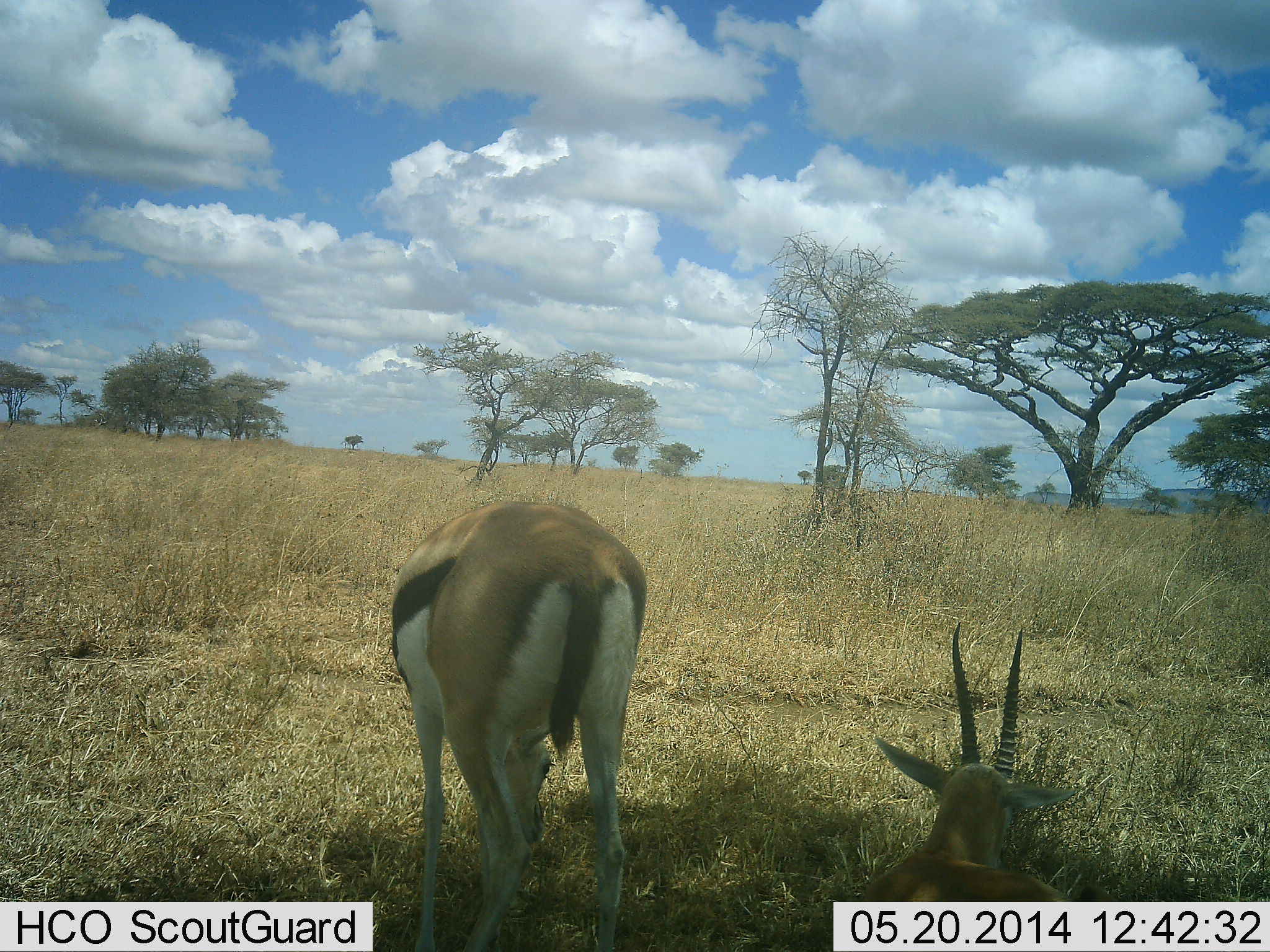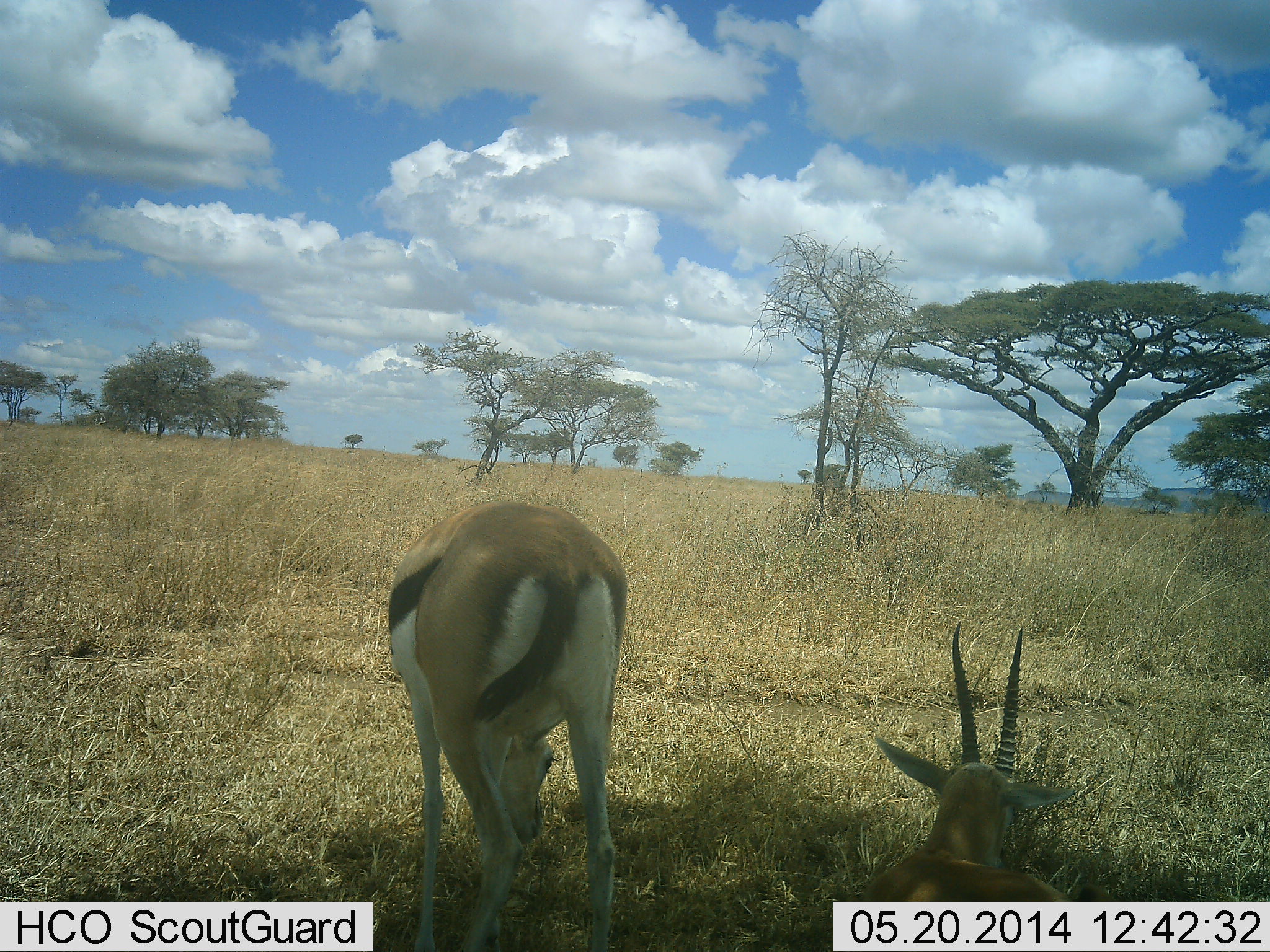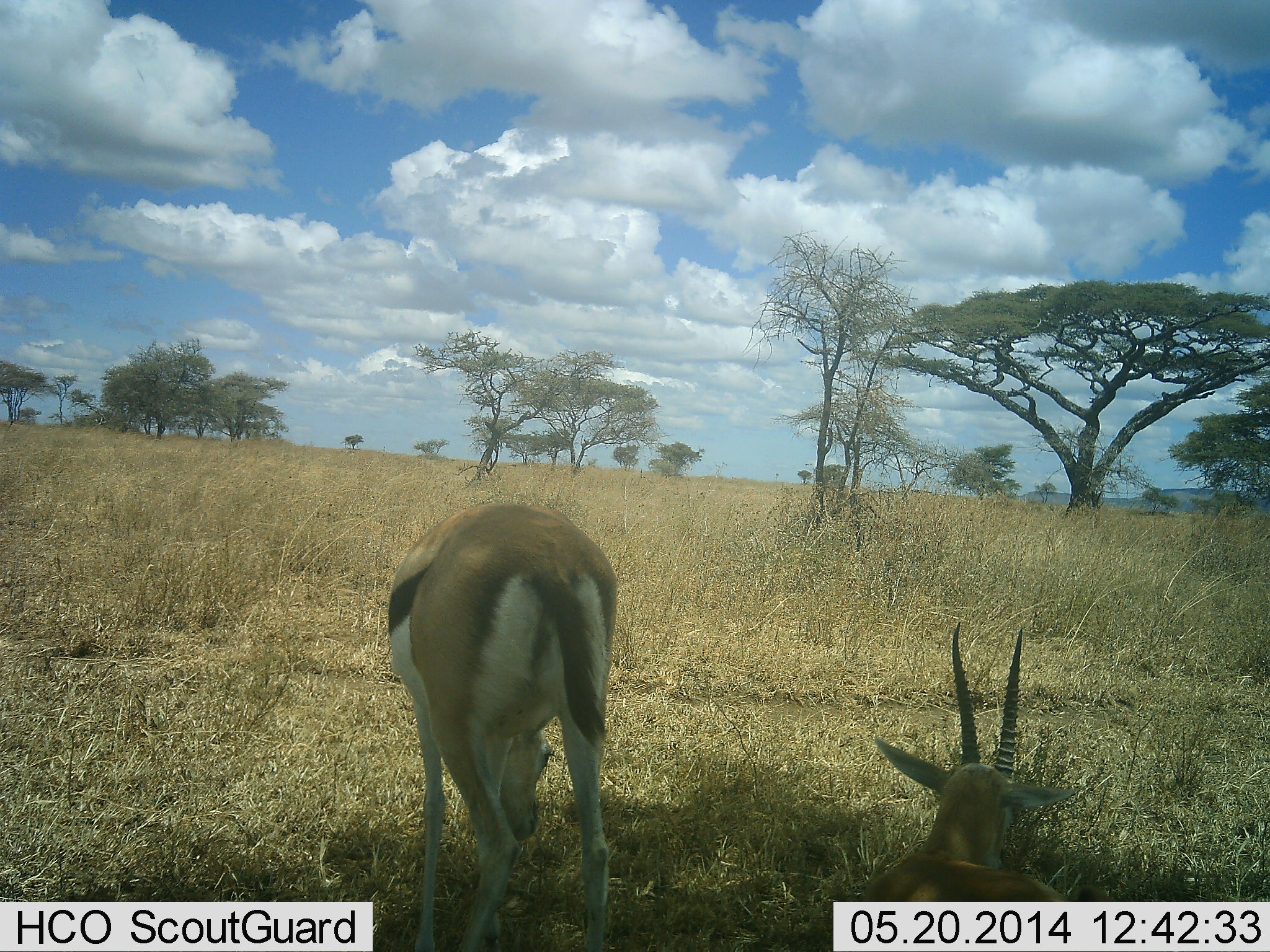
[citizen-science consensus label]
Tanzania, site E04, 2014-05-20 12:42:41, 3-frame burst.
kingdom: Animalia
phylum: Chordata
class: Mammalia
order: Artiodactyla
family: Bovidae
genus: Eudorcas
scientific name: Eudorcas thomsonii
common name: thomson's gazelle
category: gazellethomsons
Gazellethomsons (thomson's gazelle) (Eudorcas thomsonii), count 2. Behavior (volunteer vote fractions): standing 60%, resting 90%, moving 0%, interacting 0%. Young present (vote fraction): 0%. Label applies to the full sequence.